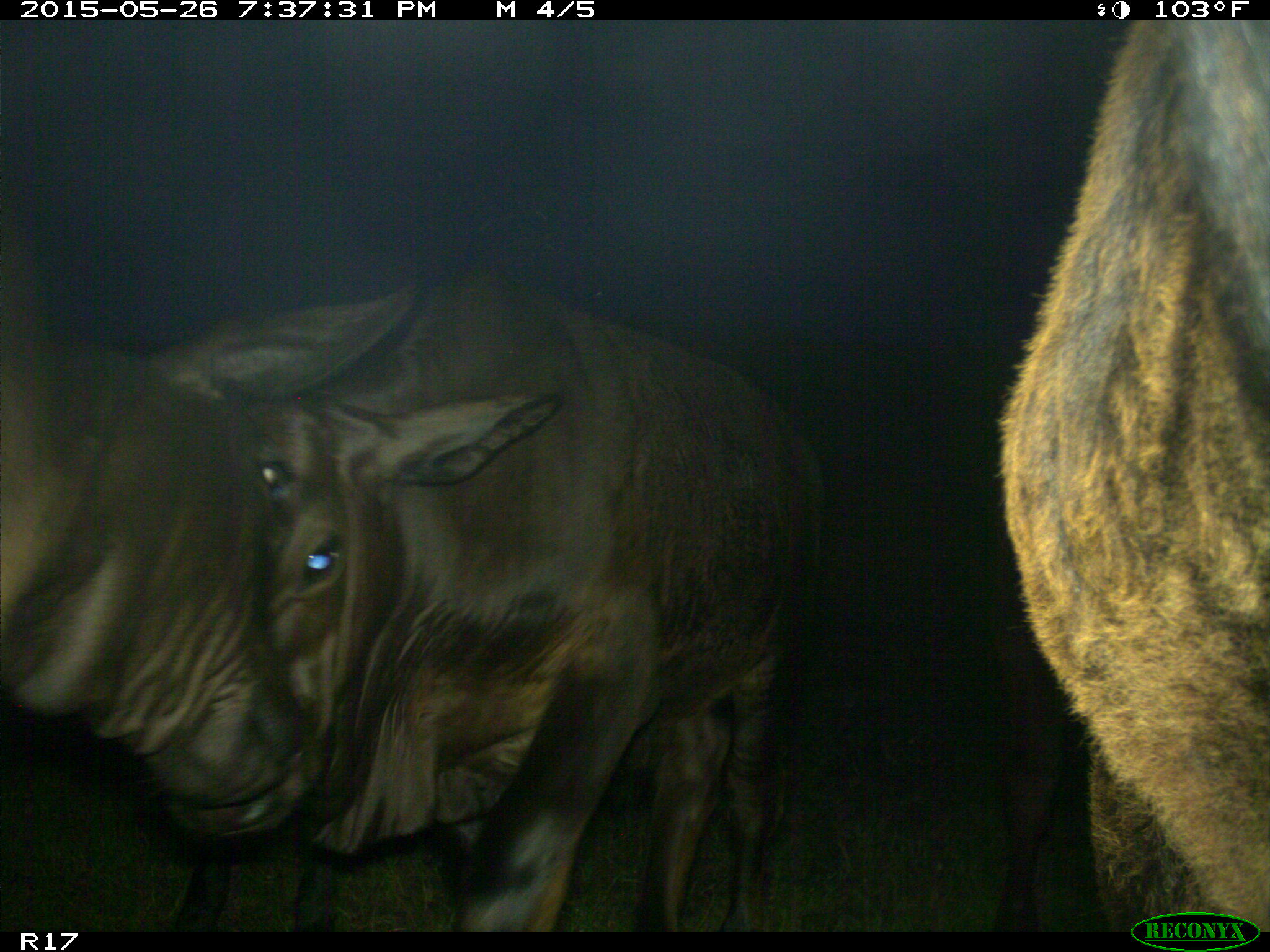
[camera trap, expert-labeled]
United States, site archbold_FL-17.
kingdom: Animalia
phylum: Chordata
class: Mammalia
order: Artiodactyla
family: Bovidae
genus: Bos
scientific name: Bos taurus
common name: domestic cow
Bos taurus (domestic cow).